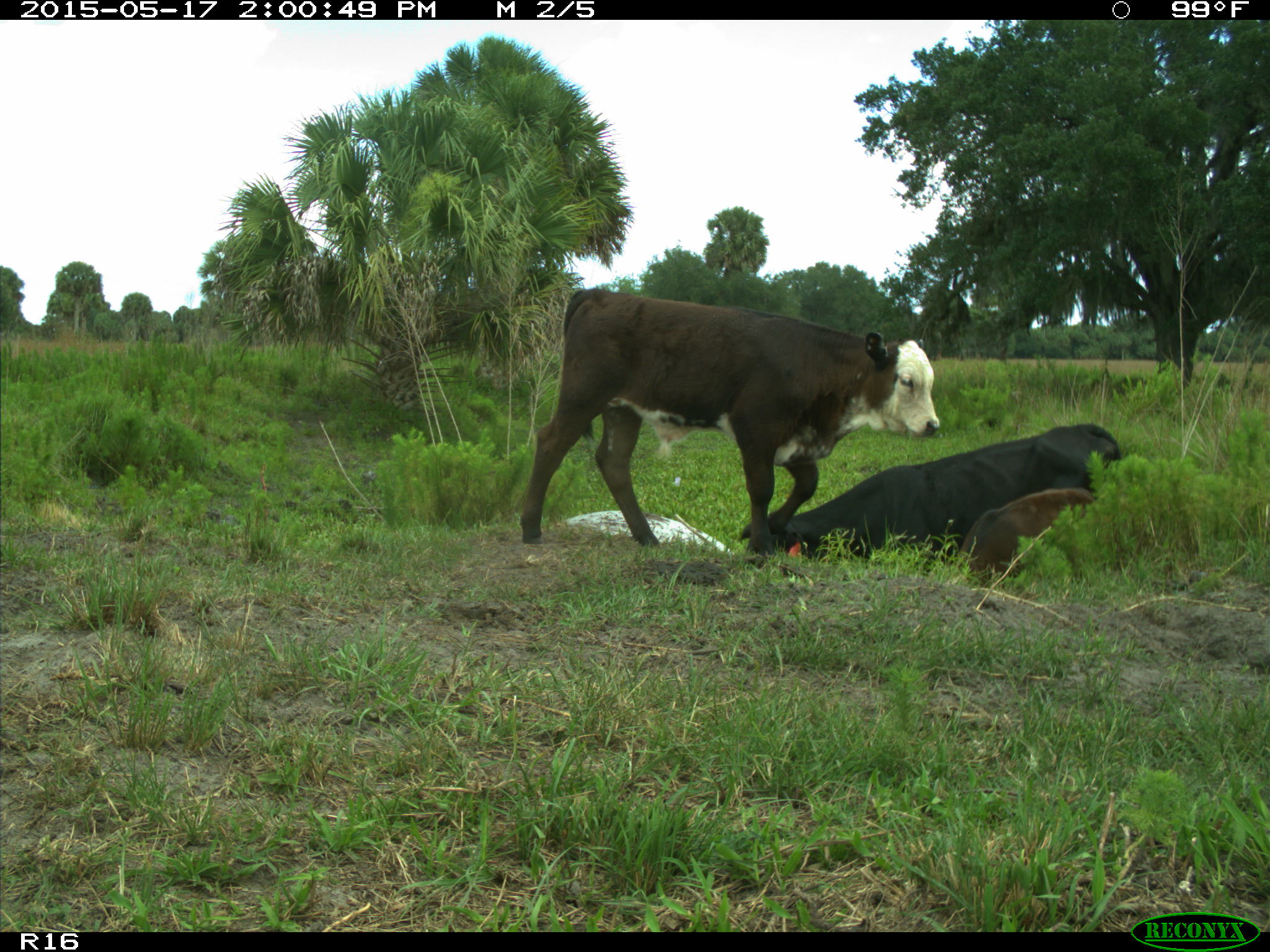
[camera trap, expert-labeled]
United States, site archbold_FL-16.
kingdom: Animalia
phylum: Chordata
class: Mammalia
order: Artiodactyla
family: Bovidae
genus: Bos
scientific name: Bos taurus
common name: domestic cow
Bos taurus (domestic cow).